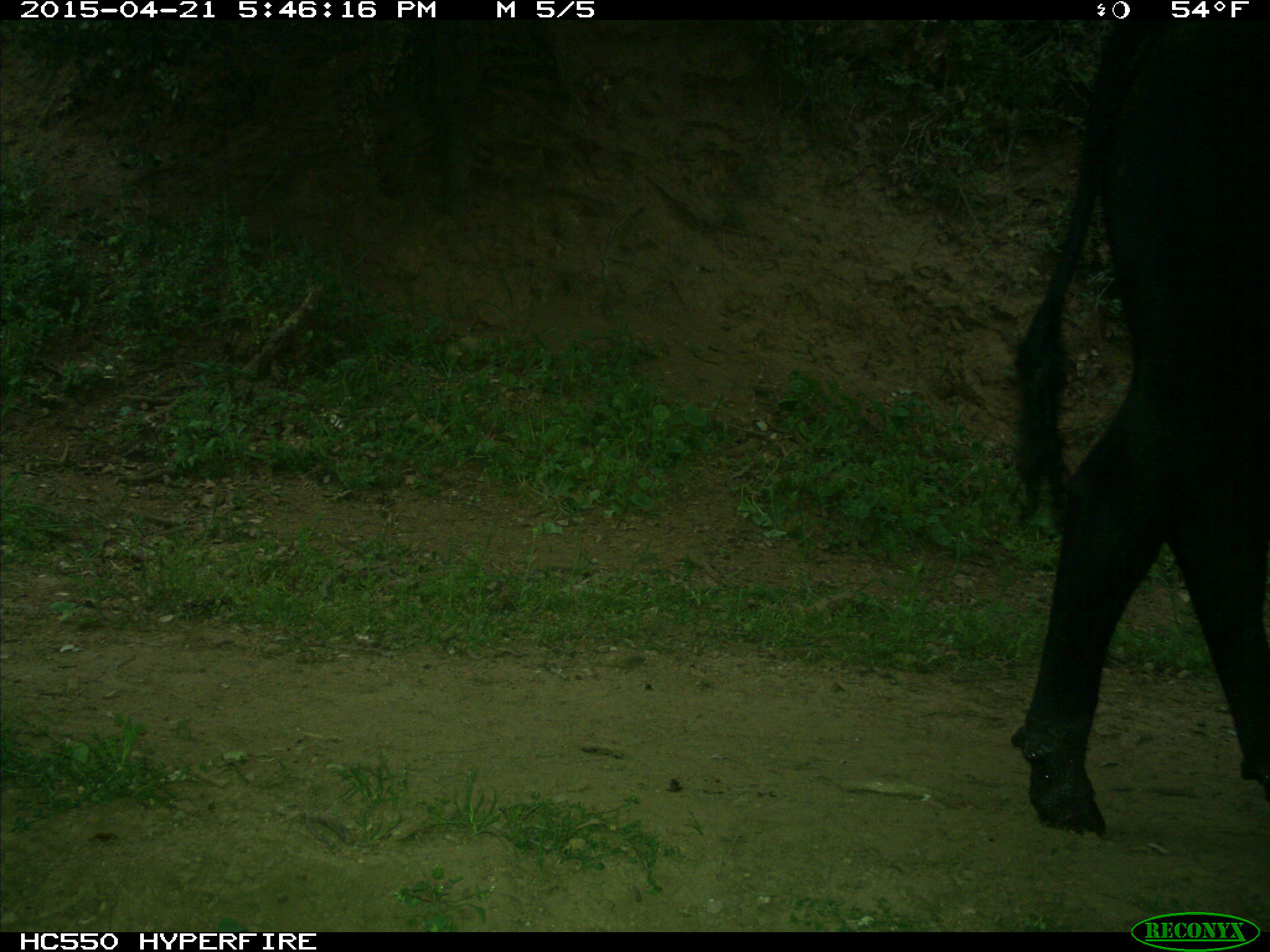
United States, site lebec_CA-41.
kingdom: Animalia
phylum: Chordata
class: Mammalia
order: Artiodactyla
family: Bovidae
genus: Bos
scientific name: Bos taurus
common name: domestic cow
Bos taurus (domestic cow).